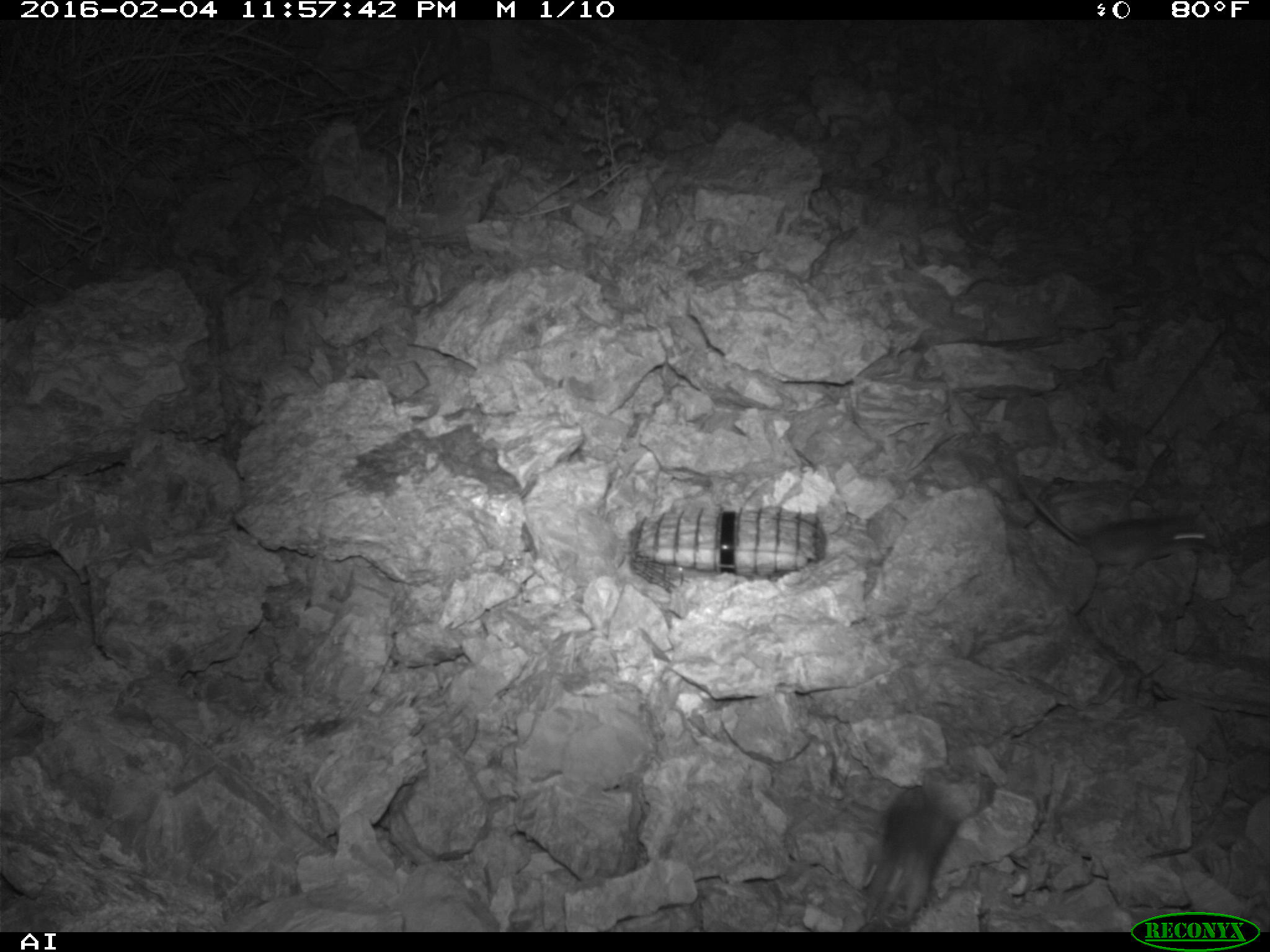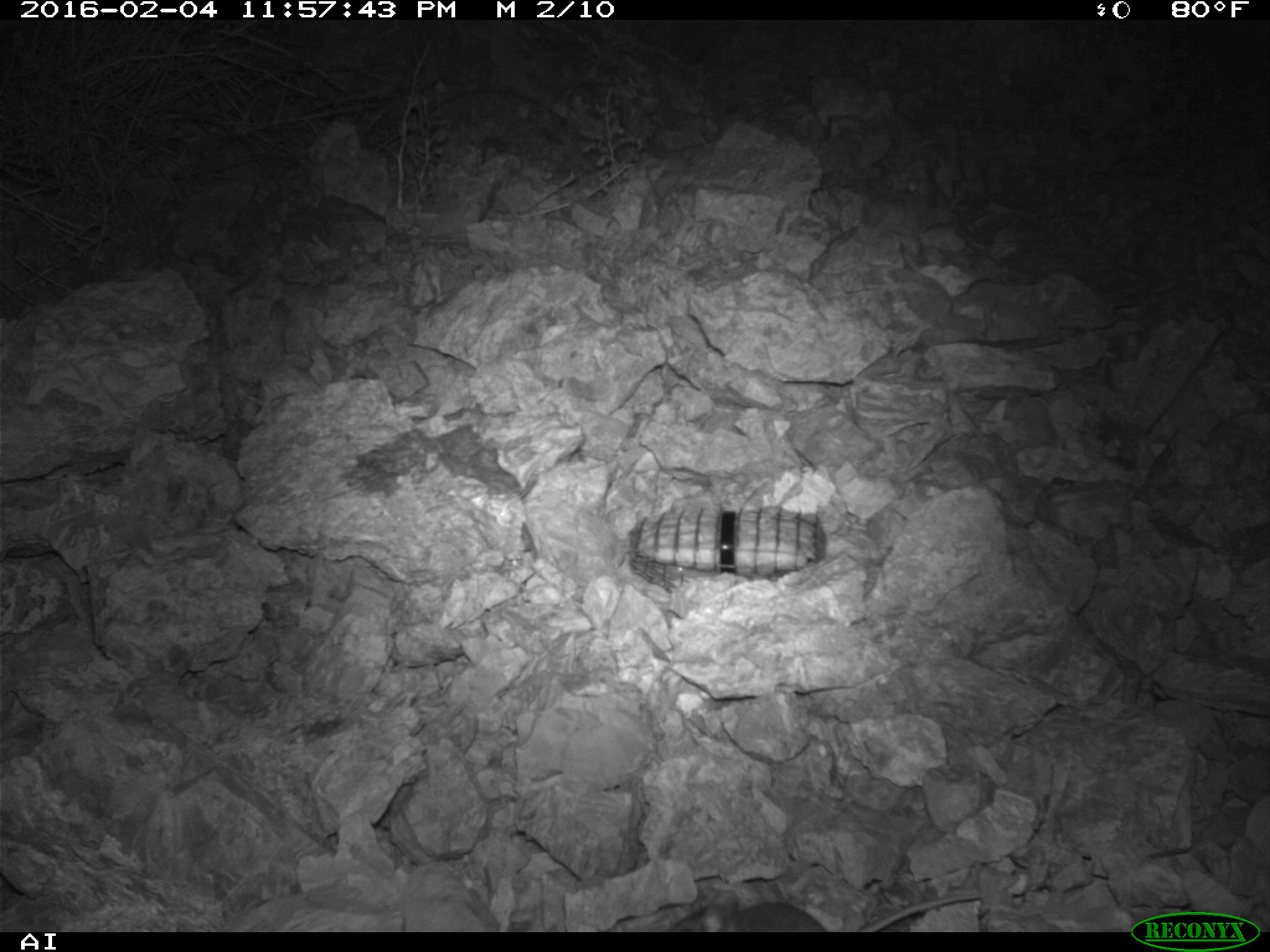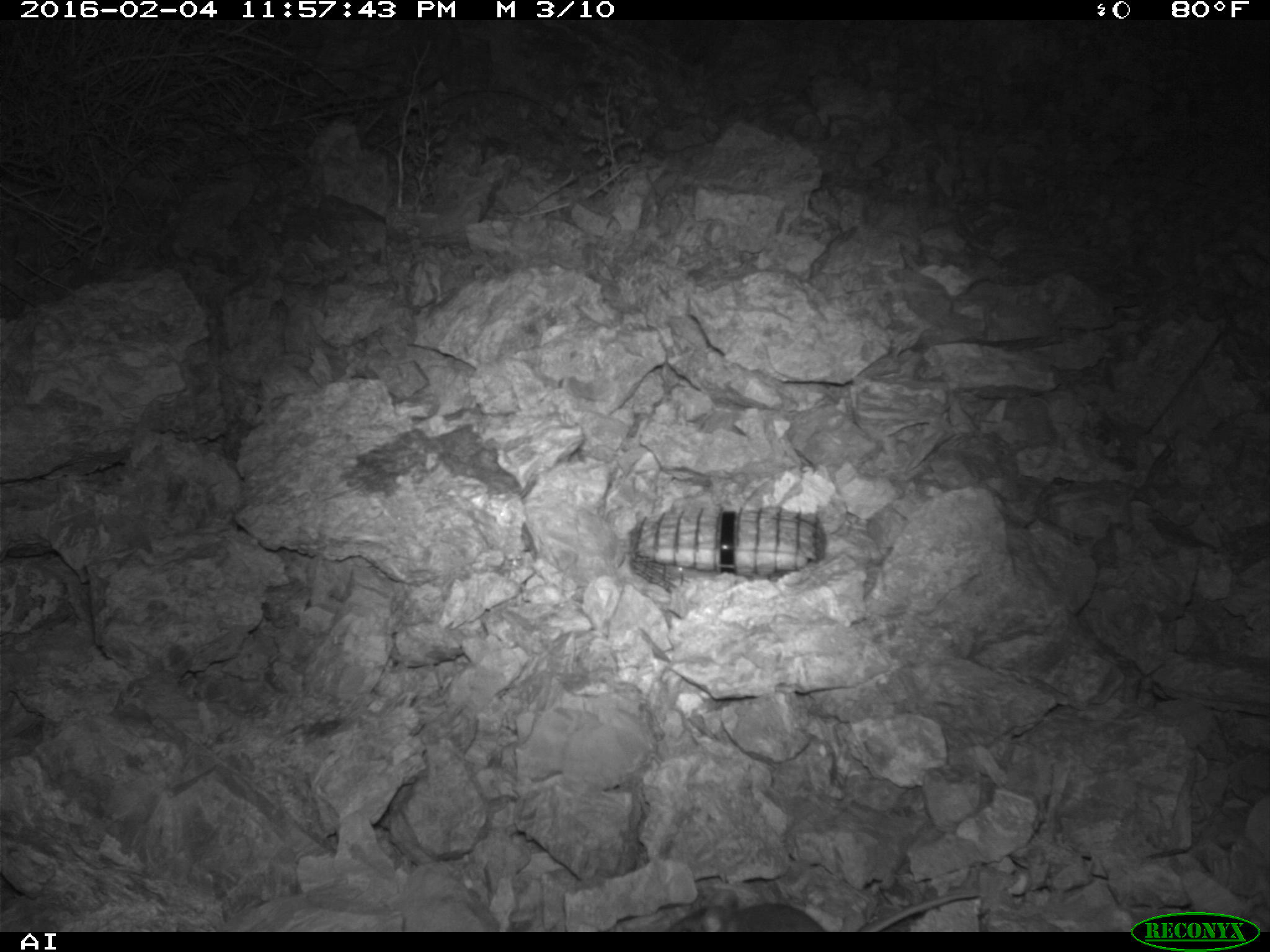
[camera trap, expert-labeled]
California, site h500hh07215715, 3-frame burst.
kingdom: Animalia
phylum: Chordata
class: Mammalia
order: Rodentia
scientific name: Rodentia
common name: rodent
Rodent (Rodentia).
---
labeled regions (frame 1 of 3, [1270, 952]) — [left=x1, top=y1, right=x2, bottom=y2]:
rodent: [left=1016, top=482, right=1212, bottom=575]; [left=856, top=786, right=956, bottom=933]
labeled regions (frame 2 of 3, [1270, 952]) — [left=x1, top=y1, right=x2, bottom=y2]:
rodent: [left=665, top=891, right=983, bottom=932]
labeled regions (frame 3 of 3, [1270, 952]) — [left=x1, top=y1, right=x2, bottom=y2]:
rodent: [left=667, top=890, right=978, bottom=932]